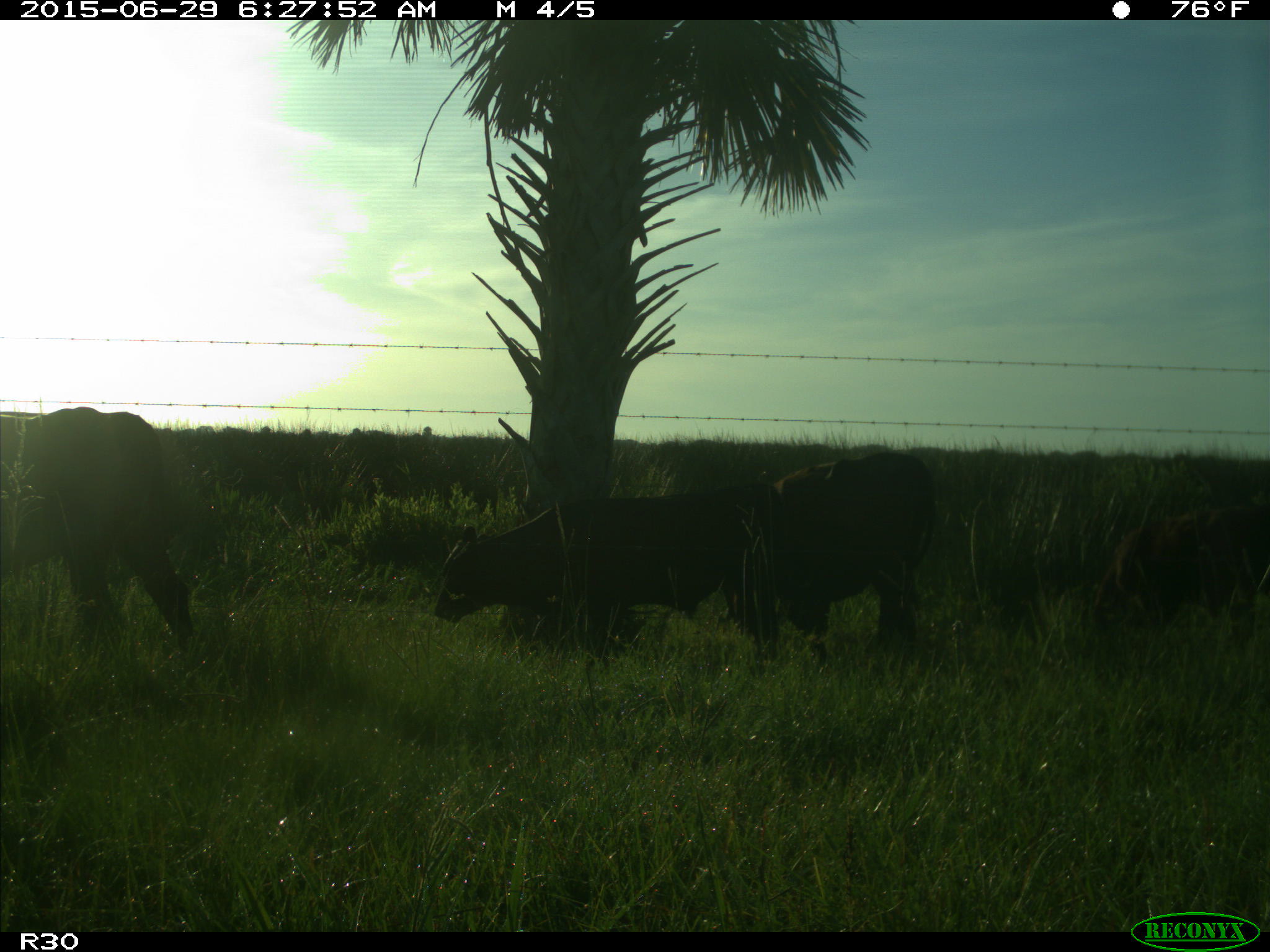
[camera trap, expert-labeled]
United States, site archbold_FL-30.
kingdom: Animalia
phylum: Chordata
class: Mammalia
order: Artiodactyla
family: Bovidae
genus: Bos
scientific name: Bos taurus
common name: domestic cow